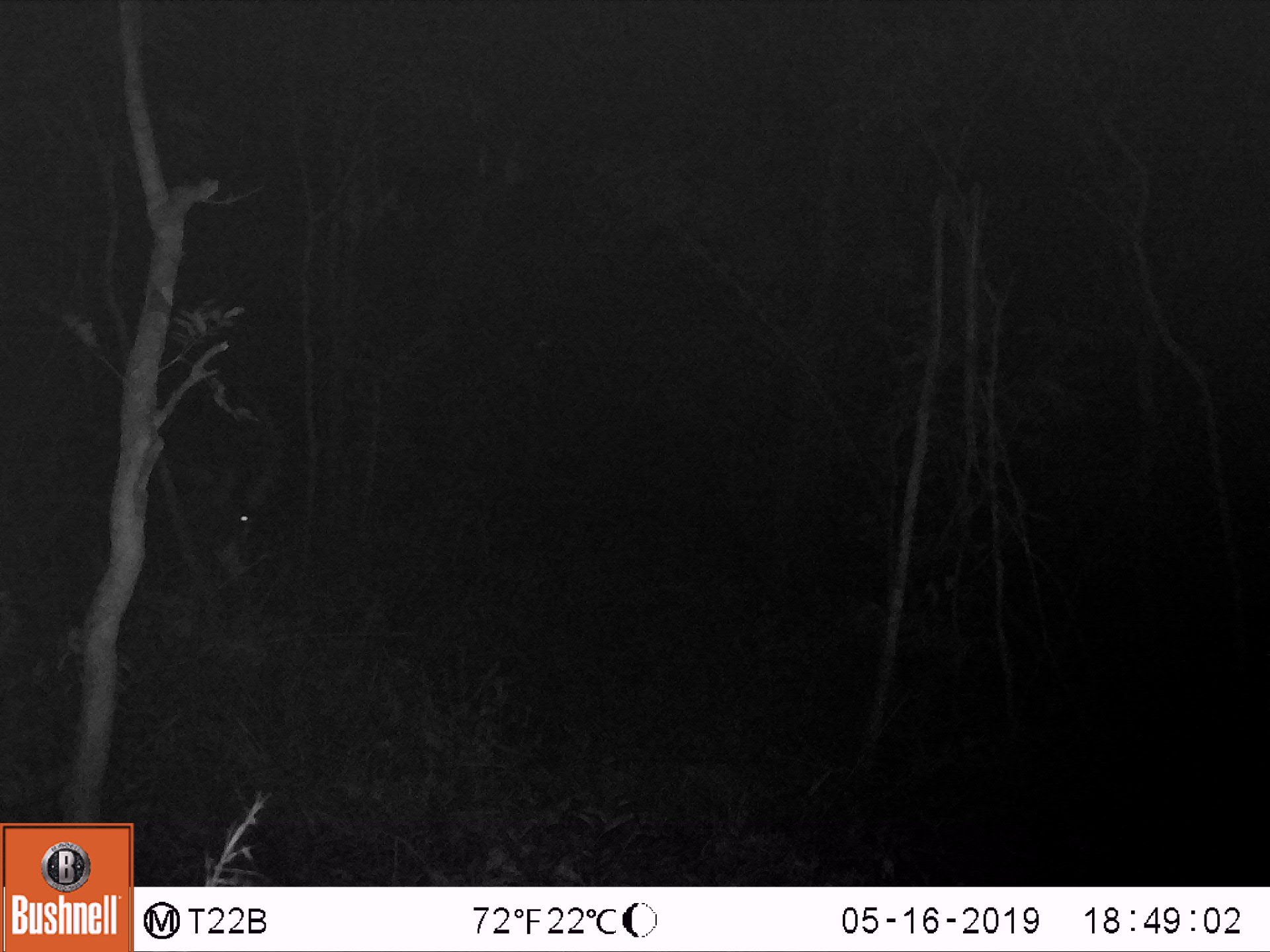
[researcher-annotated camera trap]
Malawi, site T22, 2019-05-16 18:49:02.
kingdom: Animalia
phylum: Chordata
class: Mammalia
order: Artiodactyla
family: Bovidae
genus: Hippotragus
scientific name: Hippotragus niger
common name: sable antelope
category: sable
Sable (sable antelope) (Hippotragus niger), count 1.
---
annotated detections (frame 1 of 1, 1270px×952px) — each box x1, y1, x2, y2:
sable: 0, 407, 307, 646